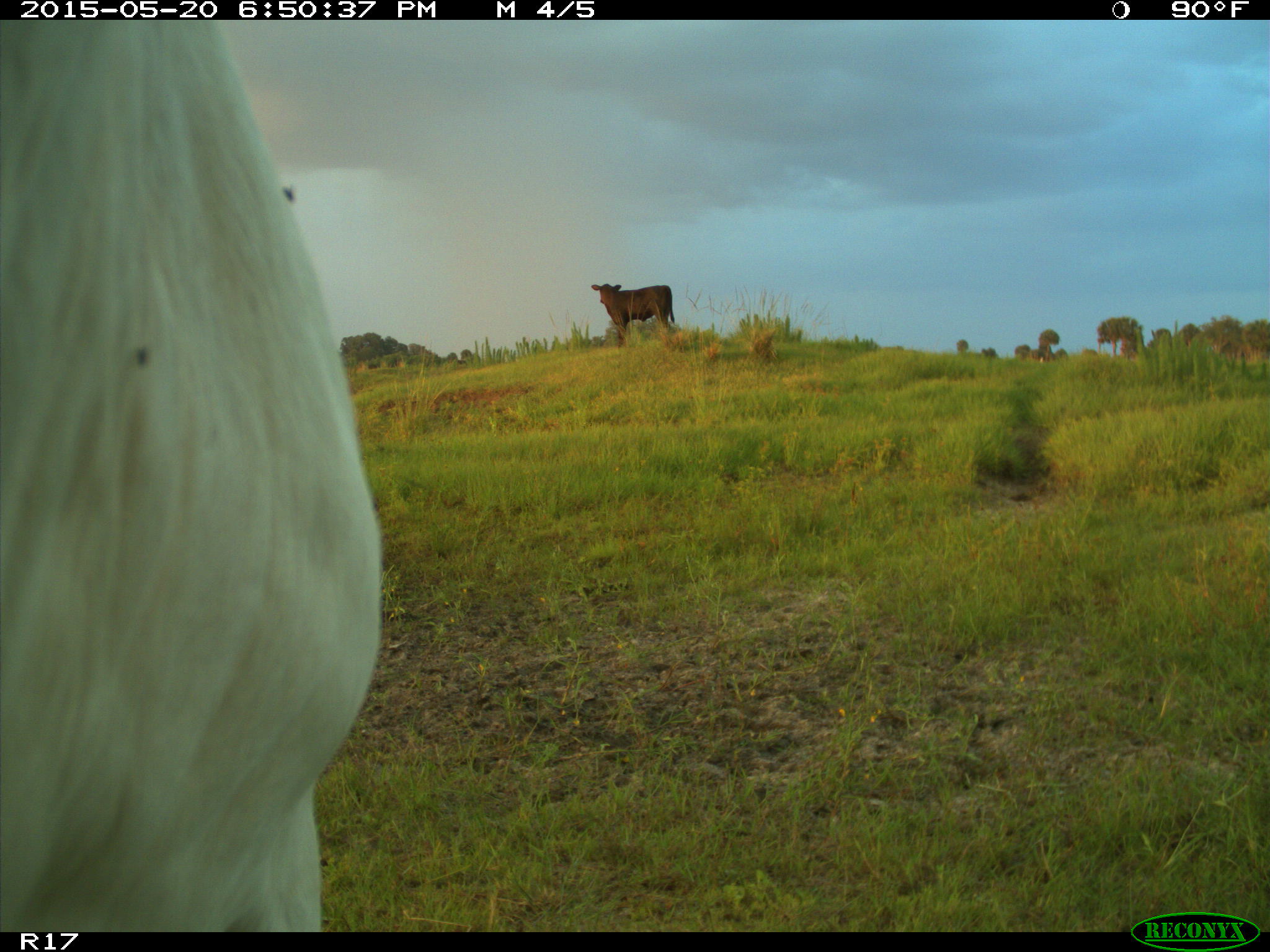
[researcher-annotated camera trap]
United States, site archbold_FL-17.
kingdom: Animalia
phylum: Chordata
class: Mammalia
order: Artiodactyla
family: Bovidae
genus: Bos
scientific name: Bos taurus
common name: domestic cow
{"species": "Bos taurus (domestic cow)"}